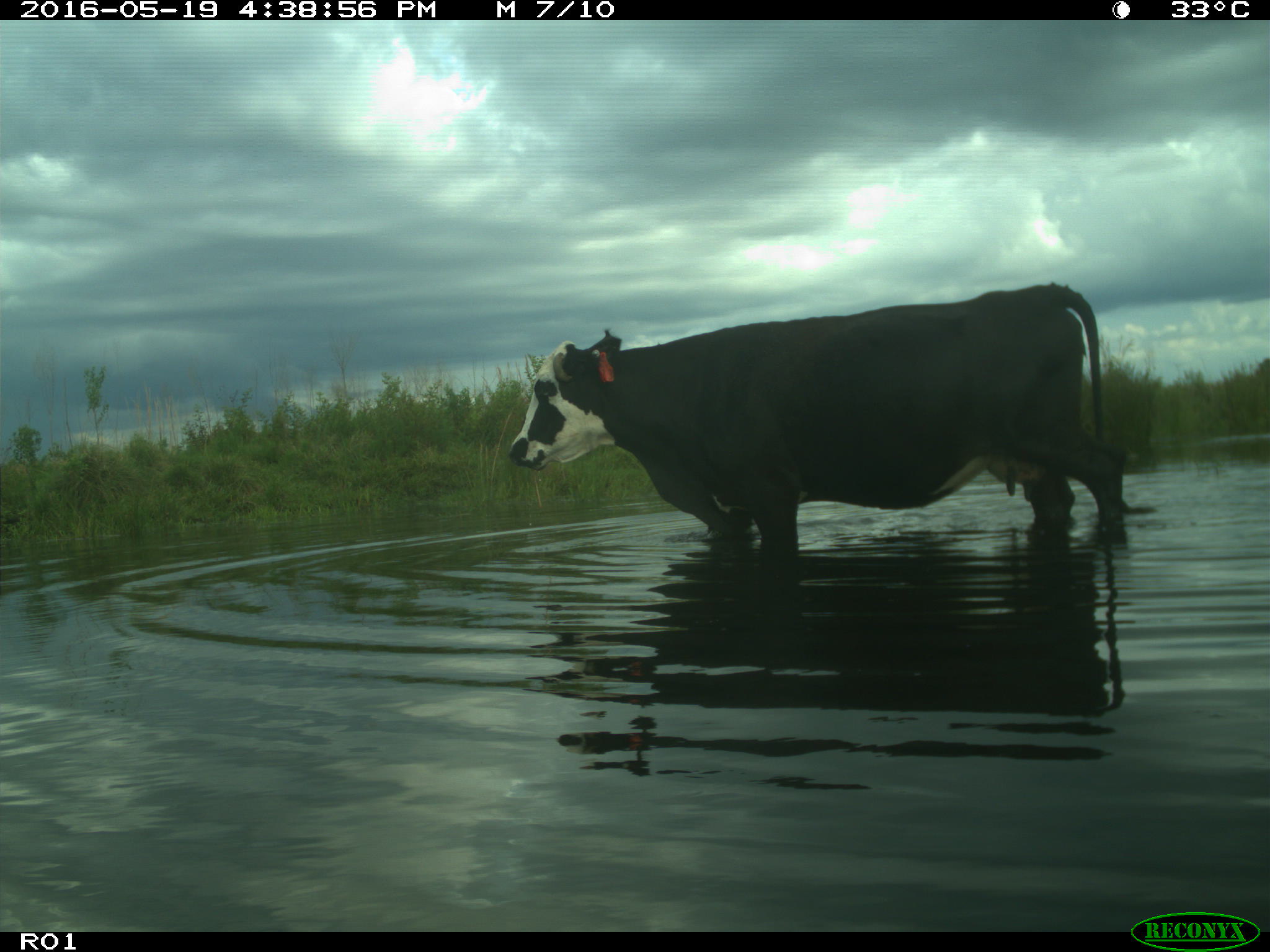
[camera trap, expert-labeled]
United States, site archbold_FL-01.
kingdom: Animalia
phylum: Chordata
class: Mammalia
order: Artiodactyla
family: Bovidae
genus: Bos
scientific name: Bos taurus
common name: domestic cow